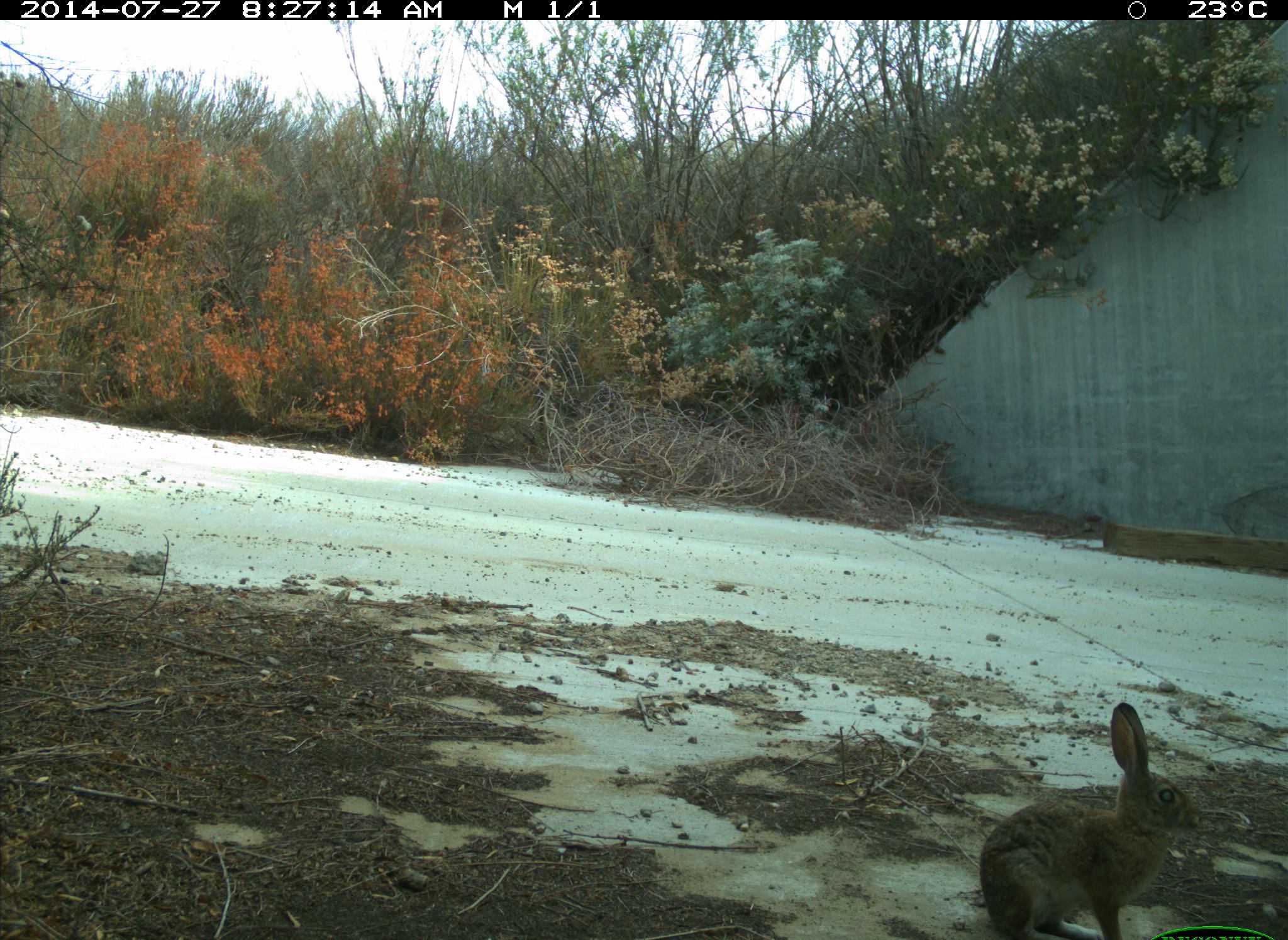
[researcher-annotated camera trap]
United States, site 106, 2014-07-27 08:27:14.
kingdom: Animalia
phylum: Chordata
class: Mammalia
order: Lagomorpha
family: Leporidae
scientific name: Leporidae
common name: rabbits and hares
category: rabbit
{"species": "rabbit (rabbits and hares) (Leporidae)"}